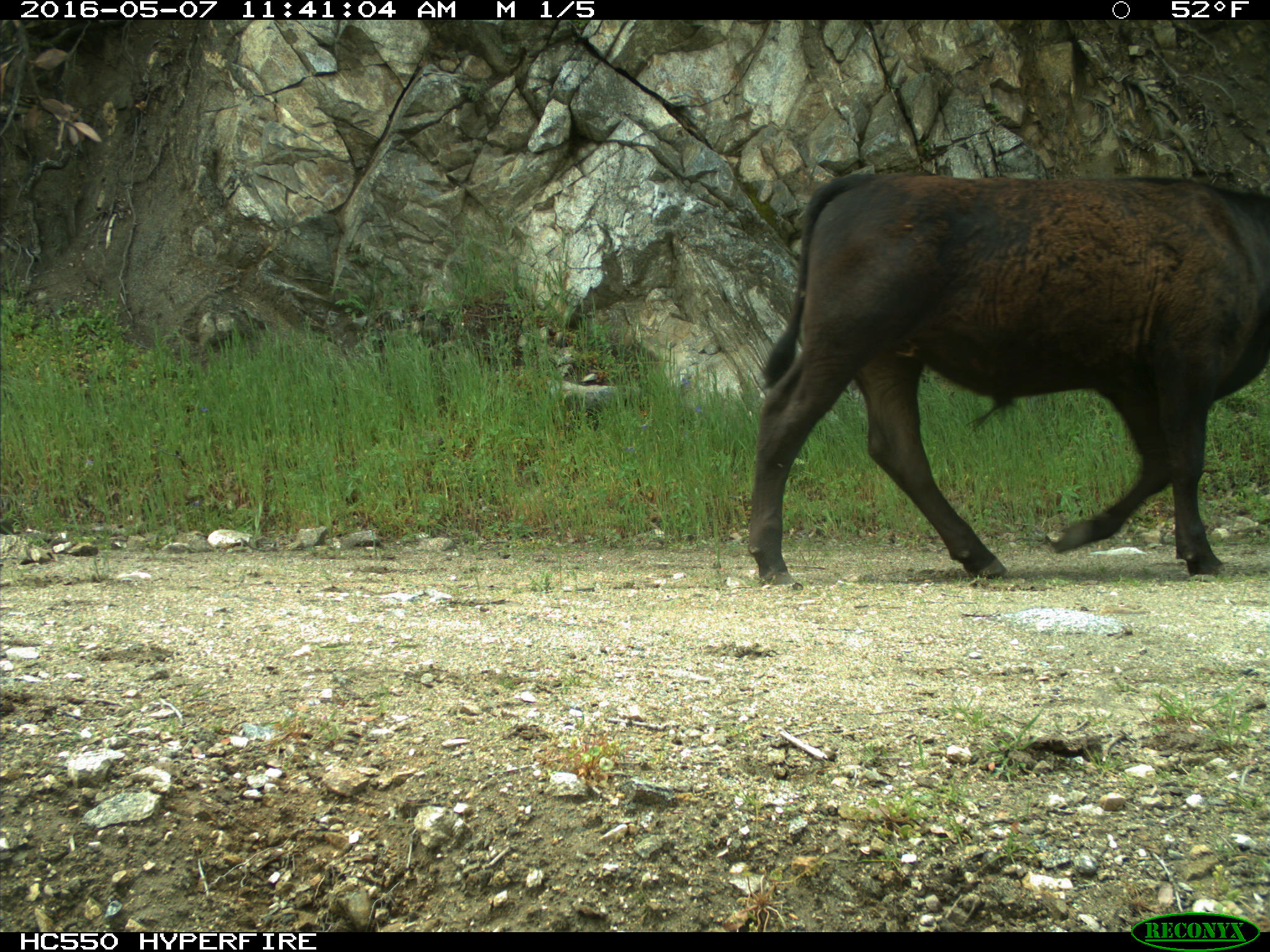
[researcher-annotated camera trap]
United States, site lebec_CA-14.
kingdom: Animalia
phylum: Chordata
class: Mammalia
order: Artiodactyla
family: Bovidae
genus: Bos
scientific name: Bos taurus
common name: domestic cow